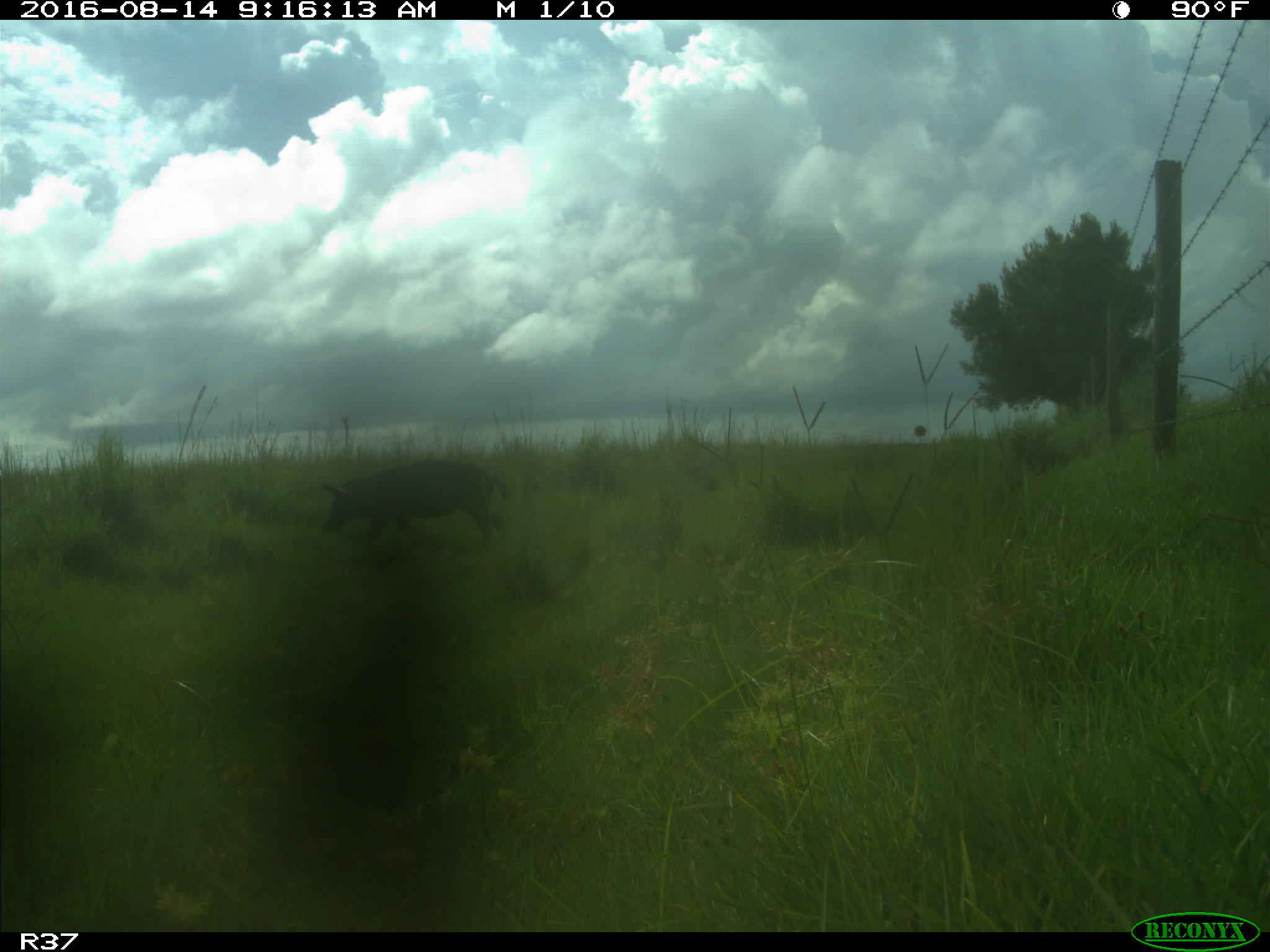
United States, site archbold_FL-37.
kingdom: Animalia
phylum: Chordata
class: Mammalia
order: Artiodactyla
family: Suidae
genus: Sus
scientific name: Sus scrofa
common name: wild boar